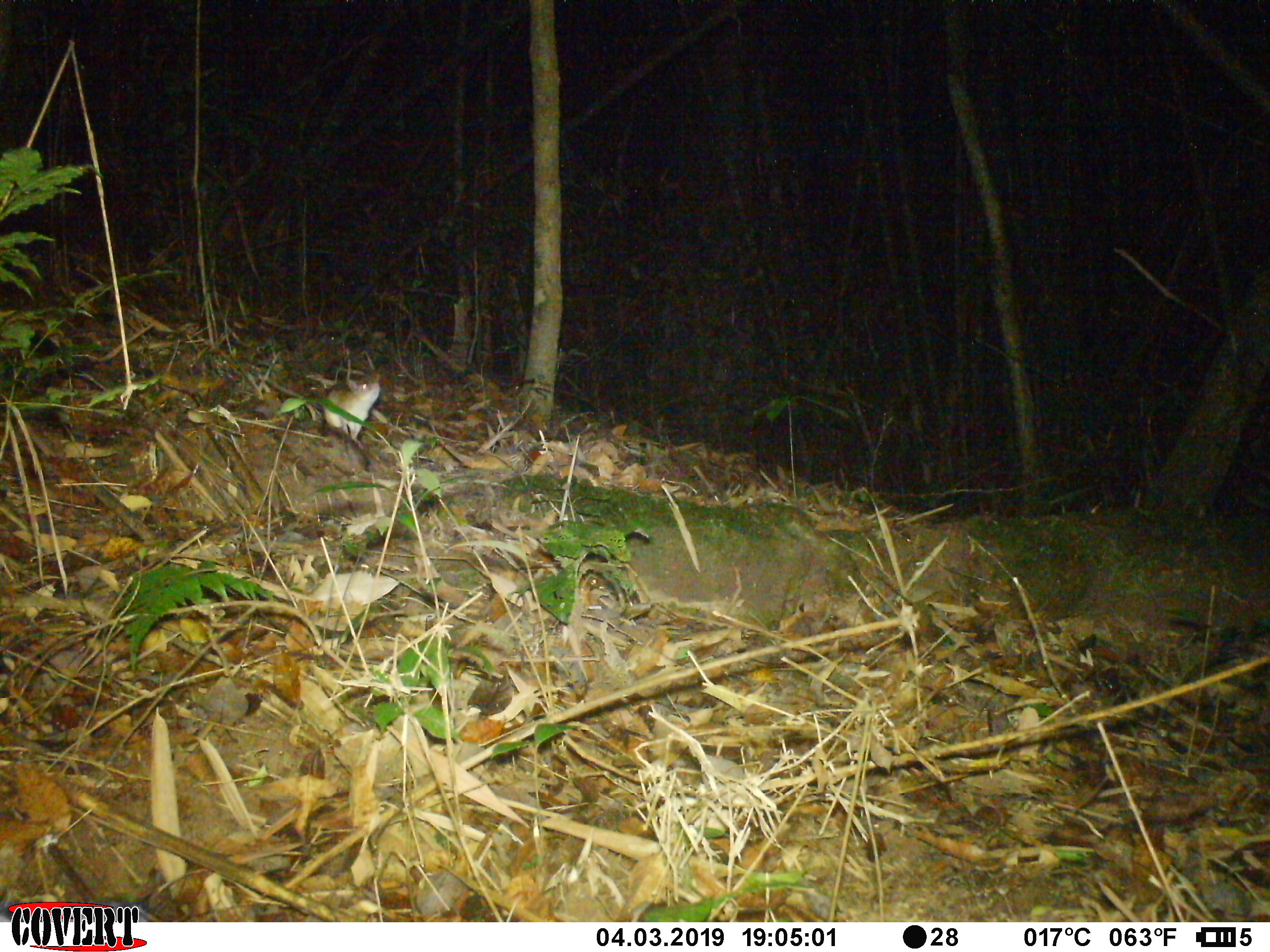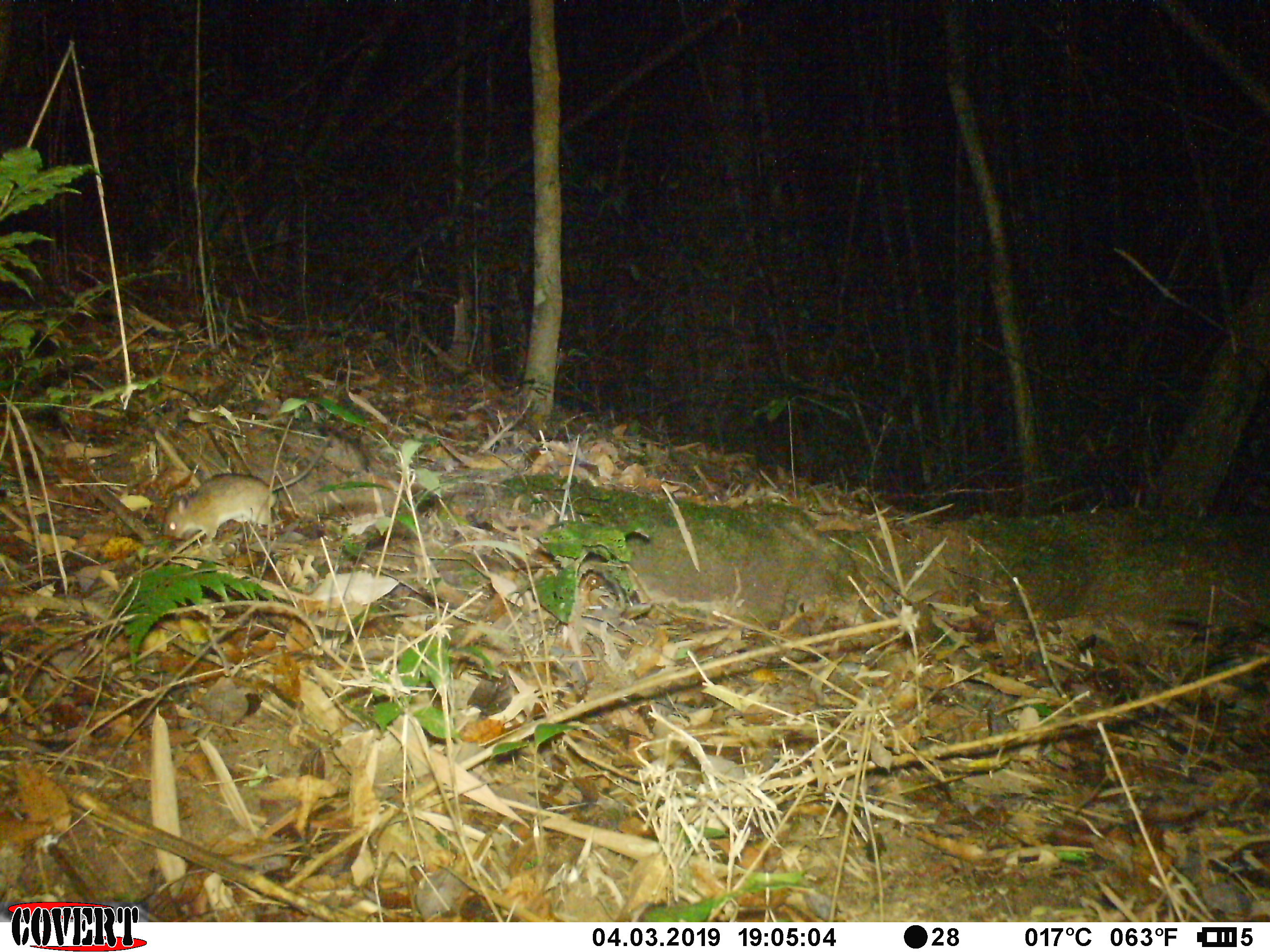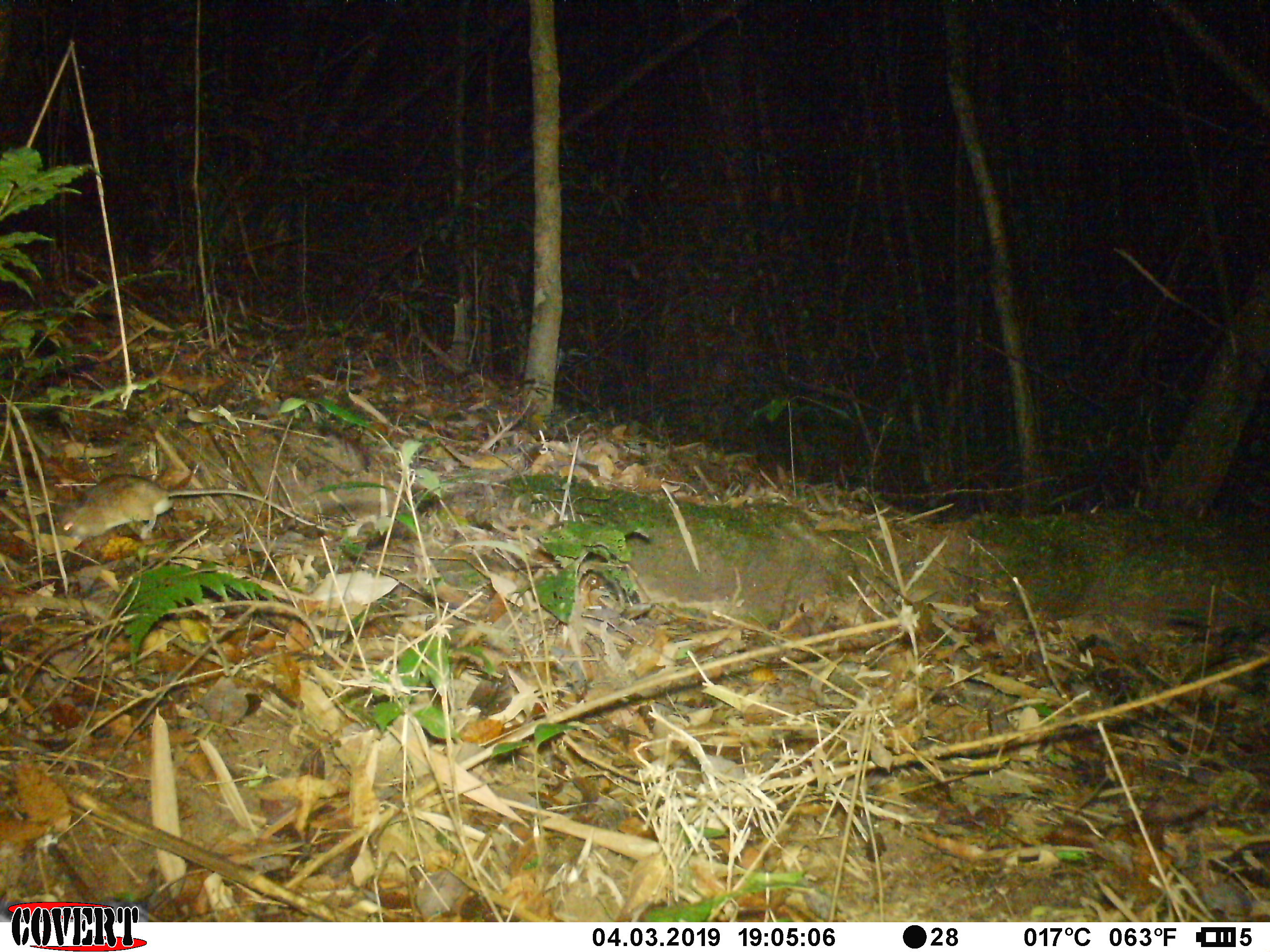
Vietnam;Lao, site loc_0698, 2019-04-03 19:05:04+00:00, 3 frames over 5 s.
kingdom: Animalia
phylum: Chordata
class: Mammalia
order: Rodentia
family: Muridae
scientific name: Muridae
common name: old-world mice and rats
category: unidentified murid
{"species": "unidentified murid (old-world mice and rats) (Muridae)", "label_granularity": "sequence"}